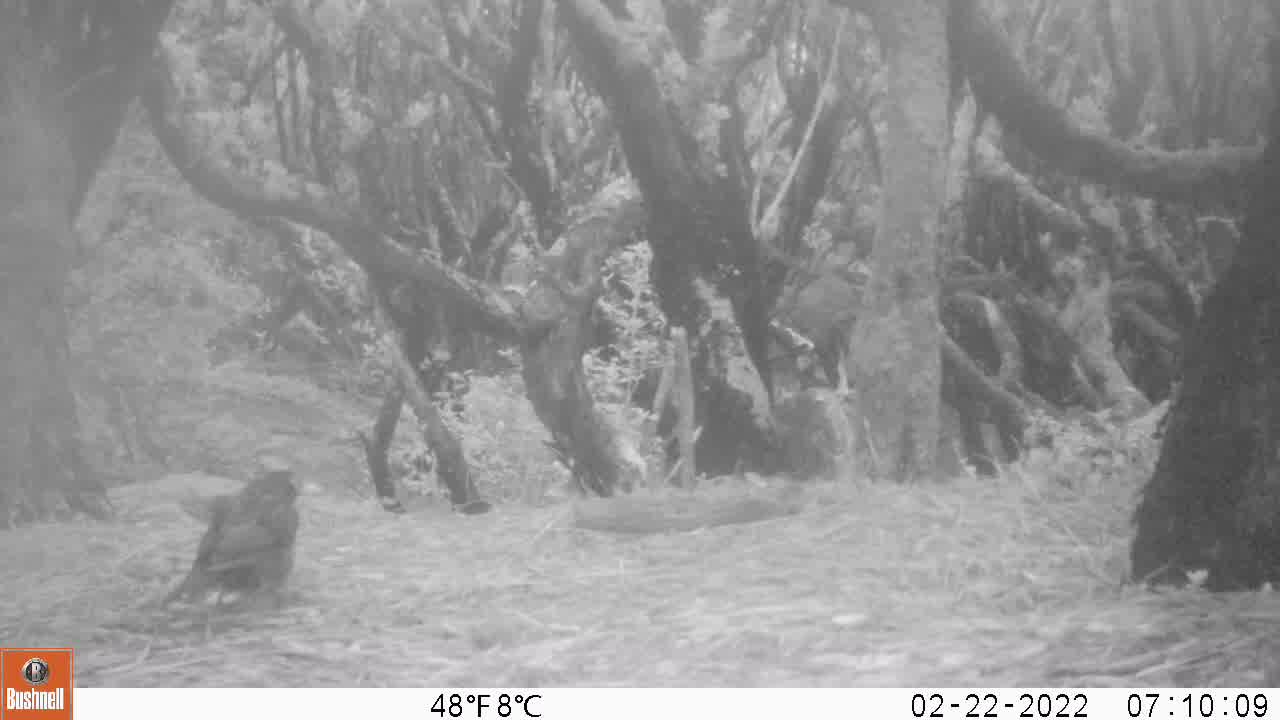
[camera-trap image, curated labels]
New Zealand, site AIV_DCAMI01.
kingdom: Animalia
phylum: Chordata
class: Aves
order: Passeriformes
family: Turdidae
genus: Turdus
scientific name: Turdus merula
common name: eurasian blackbird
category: blackbird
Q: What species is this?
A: Blackbird (eurasian blackbird) (Turdus merula).